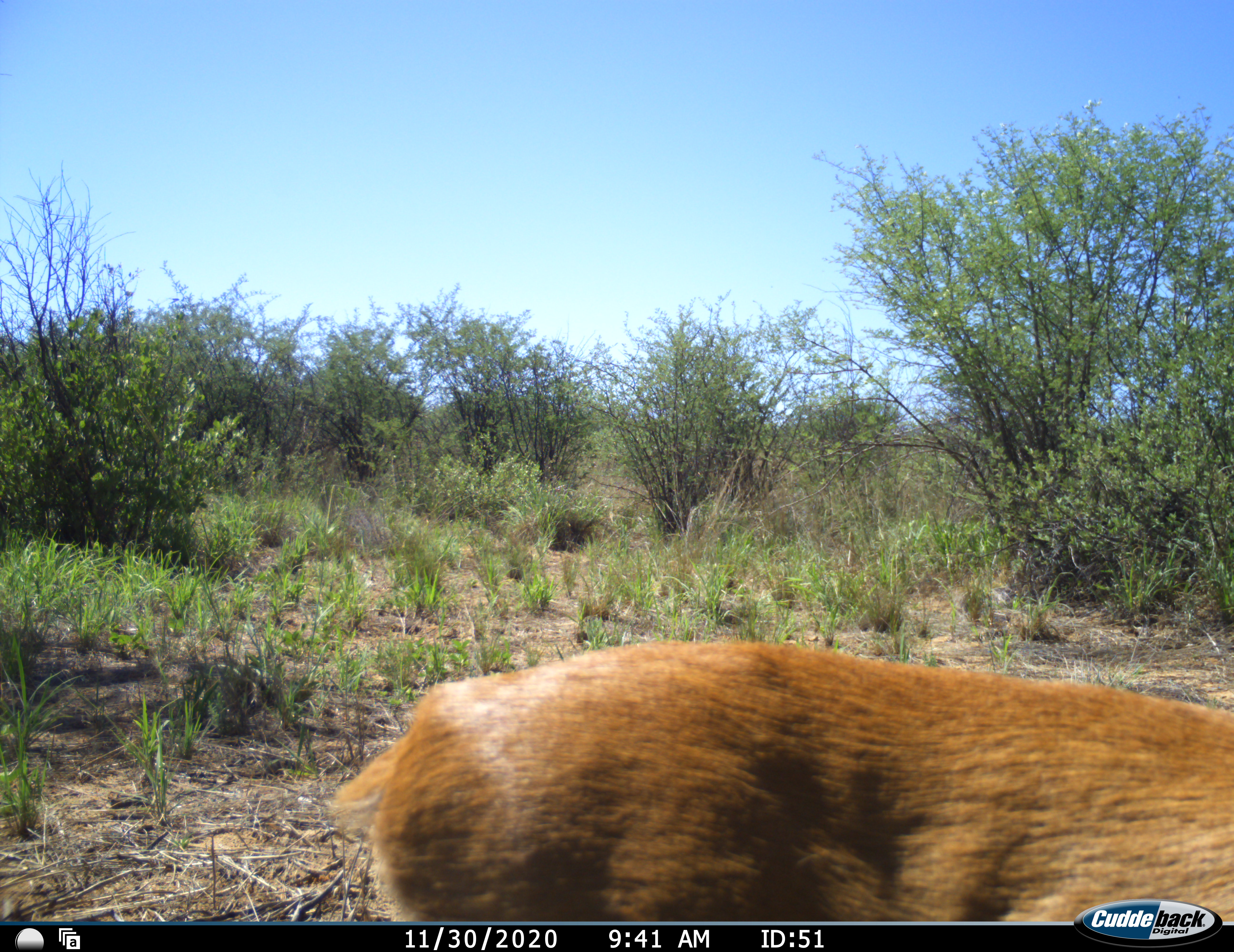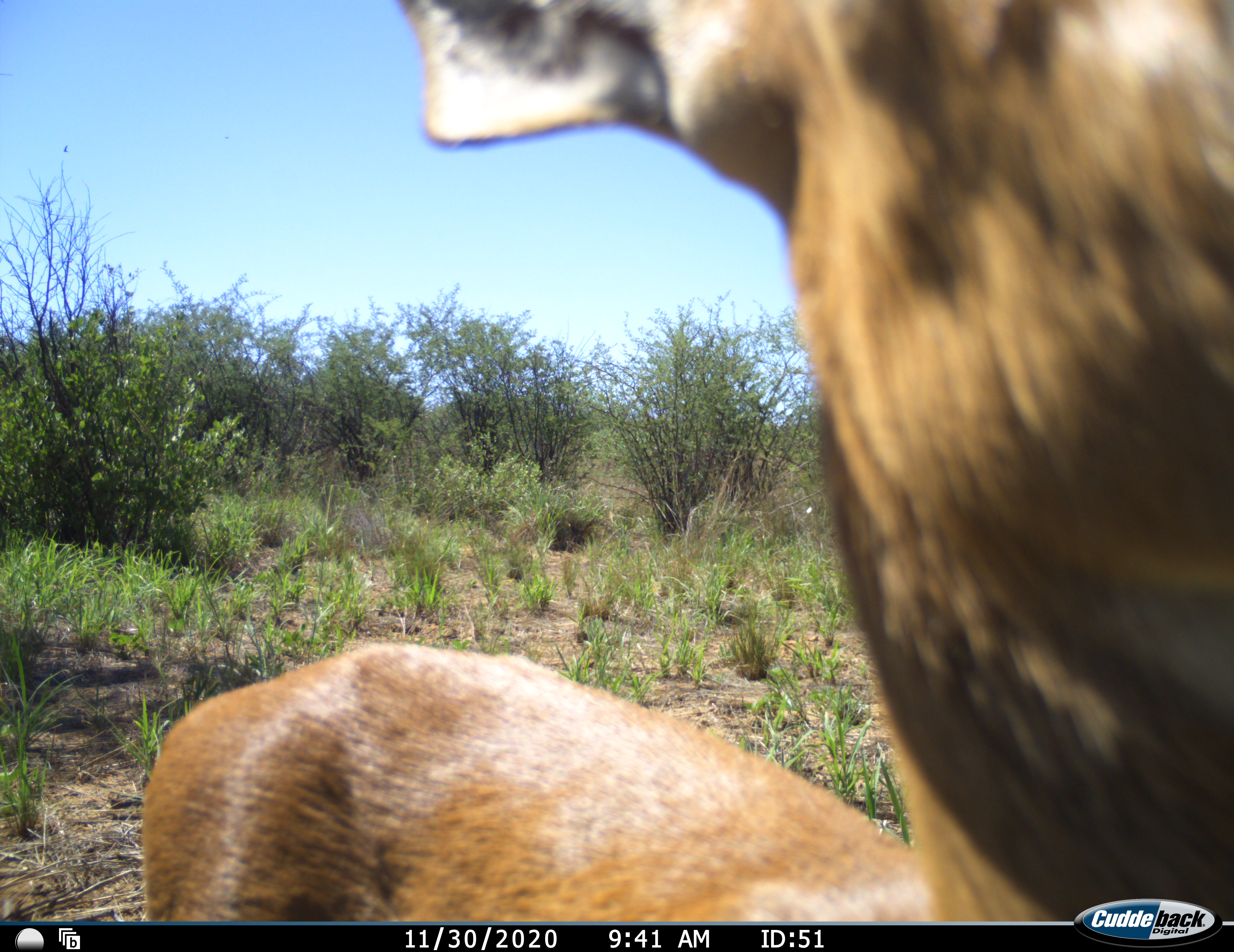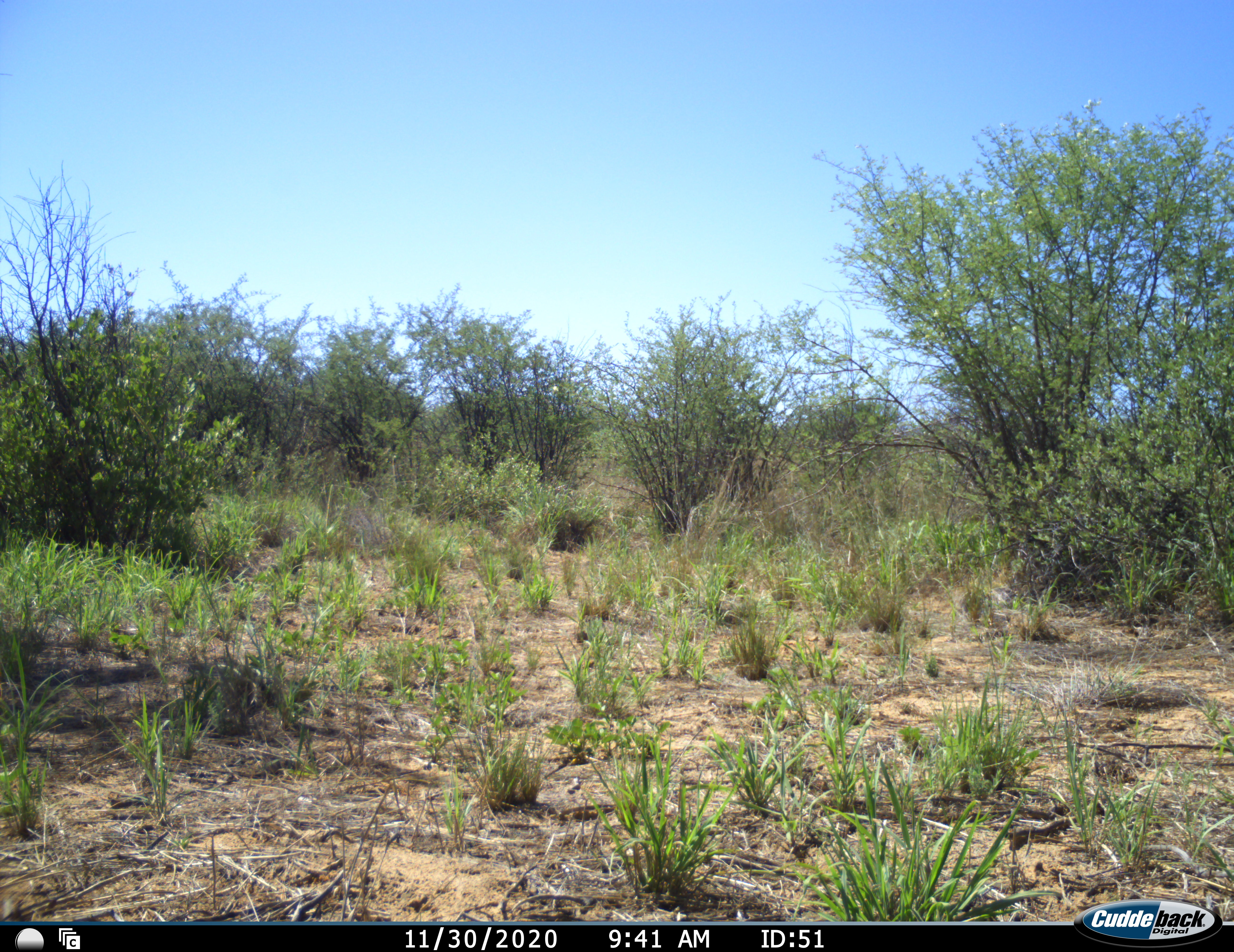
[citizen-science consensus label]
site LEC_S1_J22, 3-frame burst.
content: unidentified animal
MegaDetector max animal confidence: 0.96